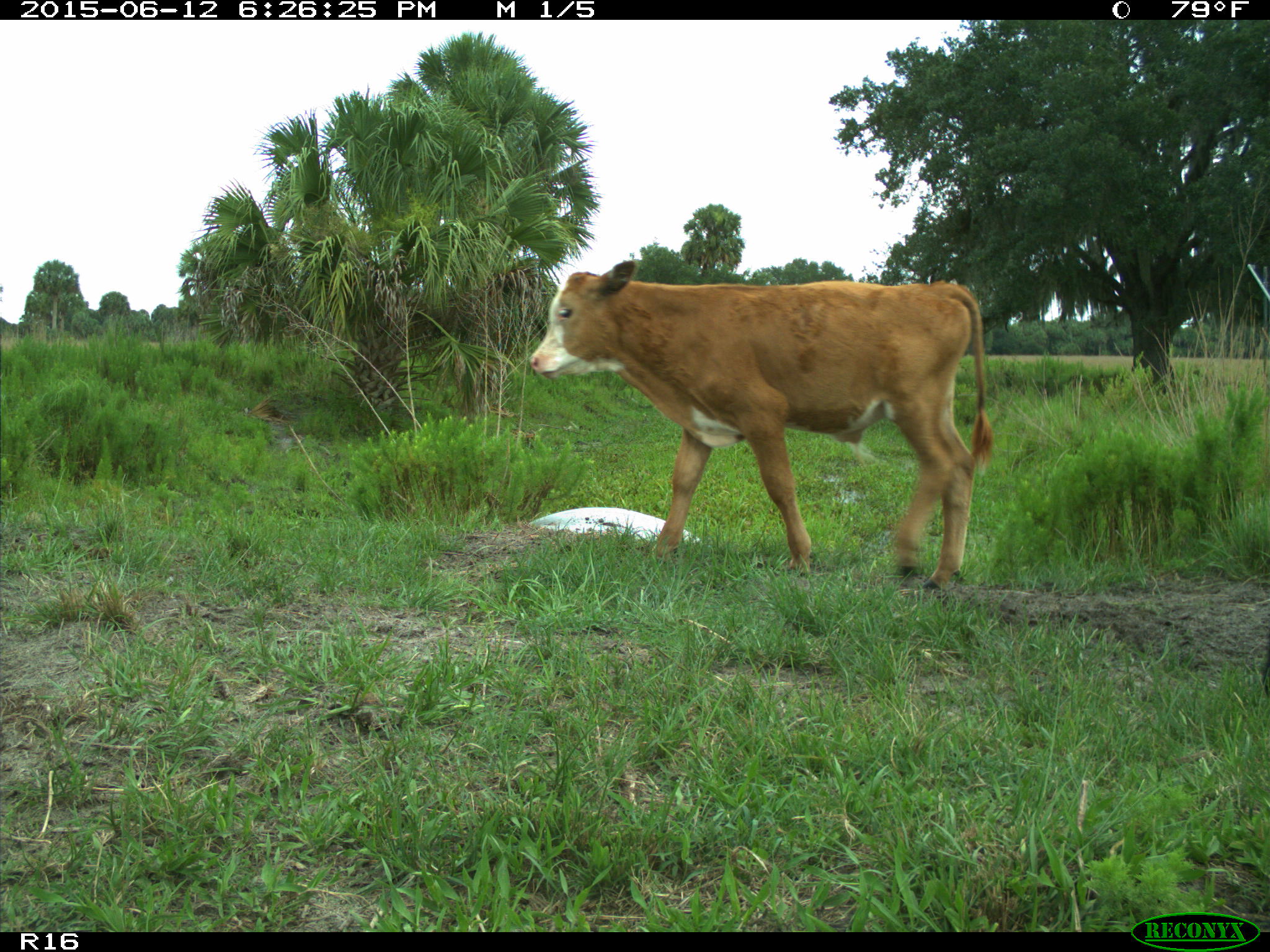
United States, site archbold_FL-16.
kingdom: Animalia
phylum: Chordata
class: Mammalia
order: Artiodactyla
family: Bovidae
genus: Bos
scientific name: Bos taurus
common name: domestic cow